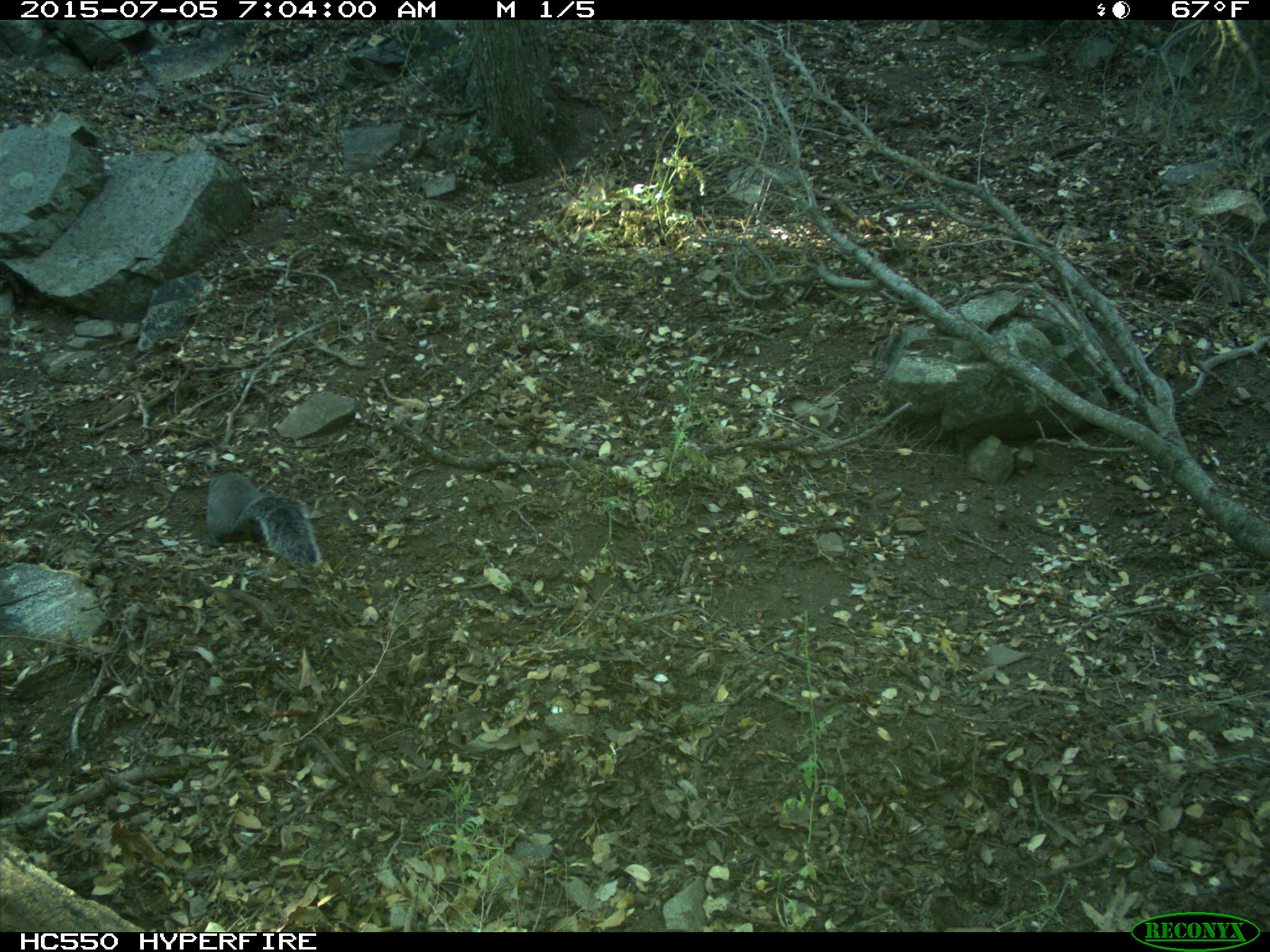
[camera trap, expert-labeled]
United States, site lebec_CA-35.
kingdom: Animalia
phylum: Chordata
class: Mammalia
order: Rodentia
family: Sciuridae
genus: Sciurus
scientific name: Sciurus carolinensis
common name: eastern gray squirrel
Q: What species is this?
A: Sciurus carolinensis (eastern gray squirrel).